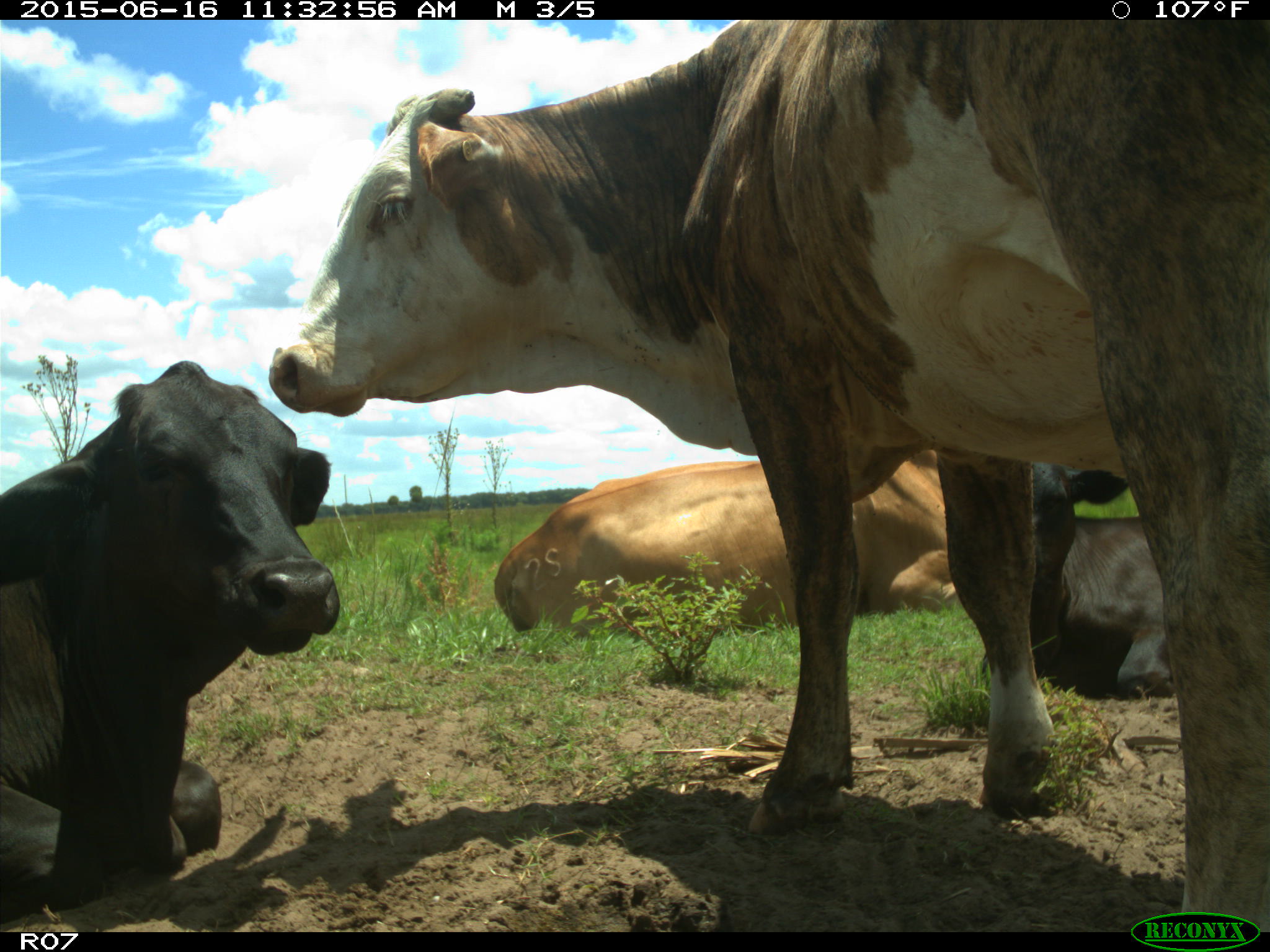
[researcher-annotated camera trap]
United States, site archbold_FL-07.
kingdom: Animalia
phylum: Chordata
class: Mammalia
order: Artiodactyla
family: Bovidae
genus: Bos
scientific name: Bos taurus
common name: domestic cow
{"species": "Bos taurus (domestic cow)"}